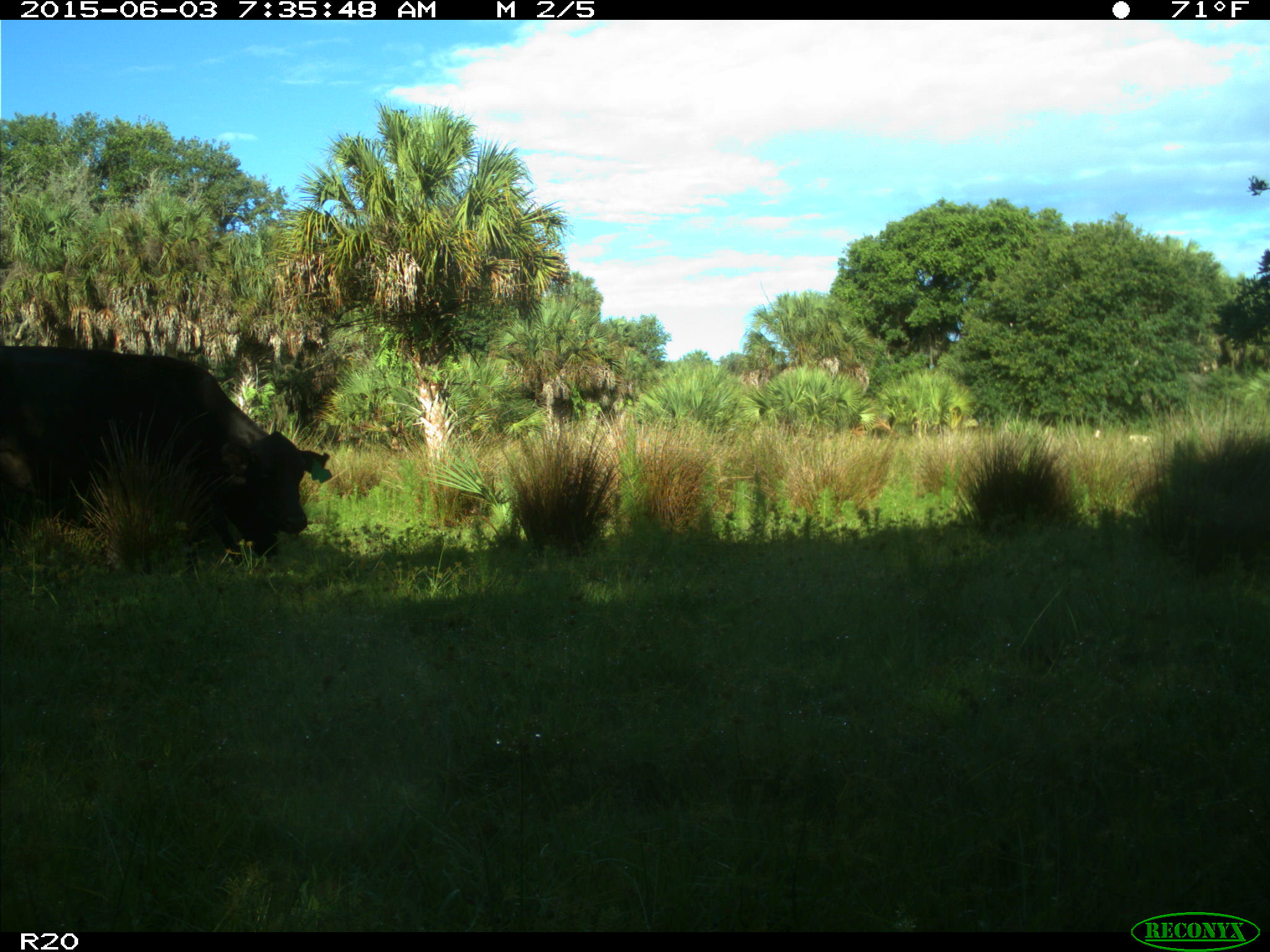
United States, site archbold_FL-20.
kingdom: Animalia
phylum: Chordata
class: Mammalia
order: Artiodactyla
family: Bovidae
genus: Bos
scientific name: Bos taurus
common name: domestic cow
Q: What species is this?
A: Bos taurus (domestic cow).